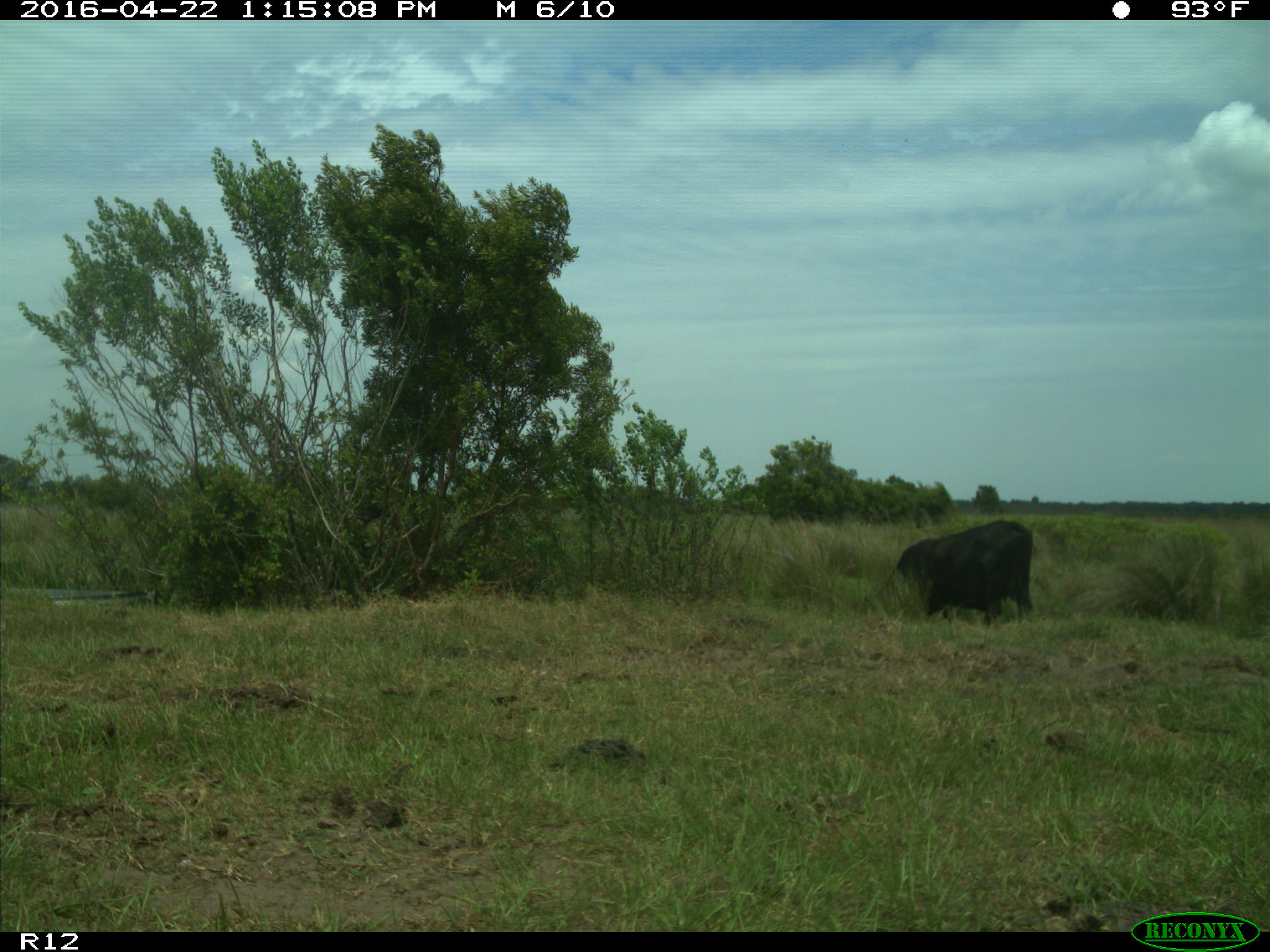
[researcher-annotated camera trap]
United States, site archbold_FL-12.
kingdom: Animalia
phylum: Chordata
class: Mammalia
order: Artiodactyla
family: Bovidae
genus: Bos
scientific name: Bos taurus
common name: domestic cow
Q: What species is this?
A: Bos taurus (domestic cow).